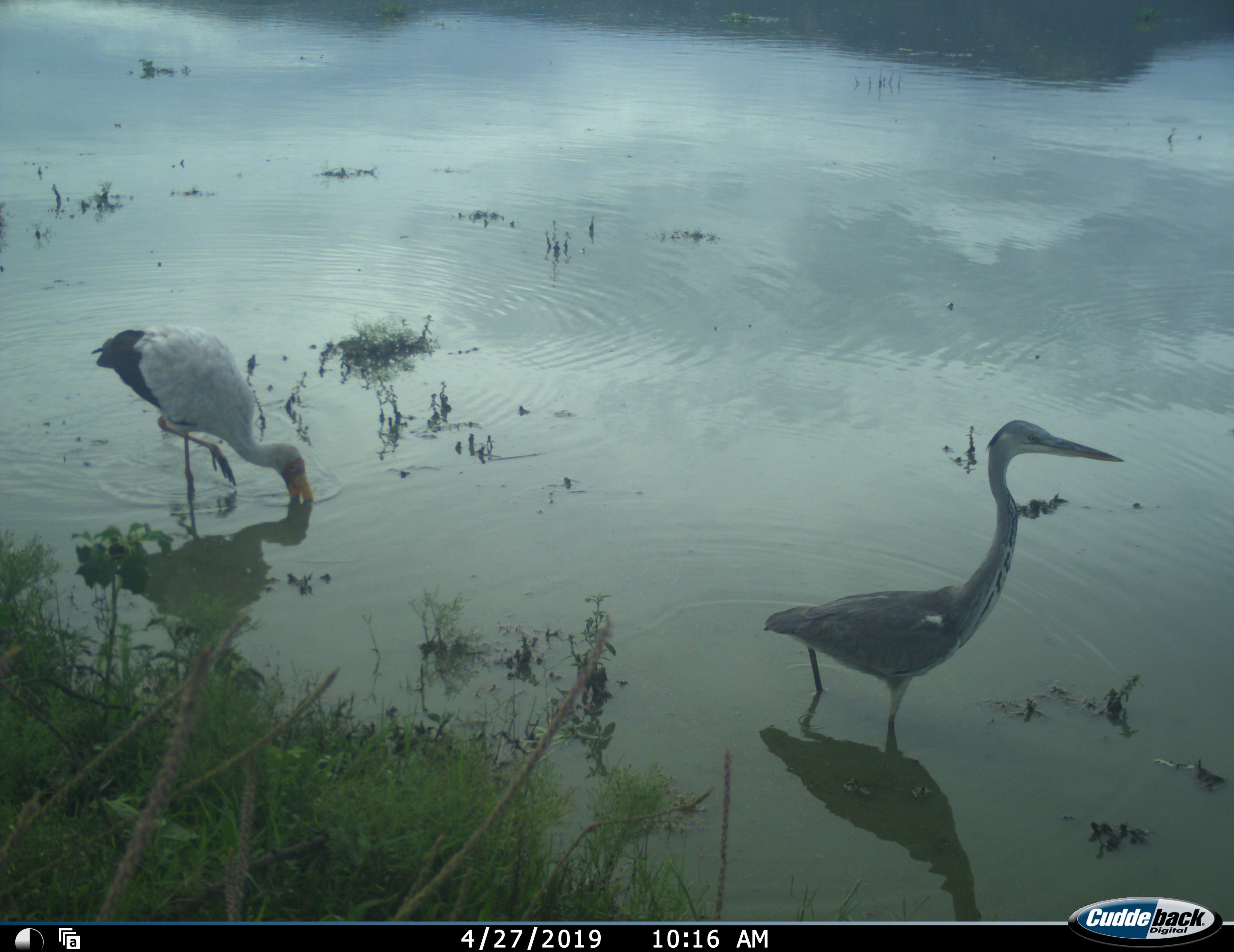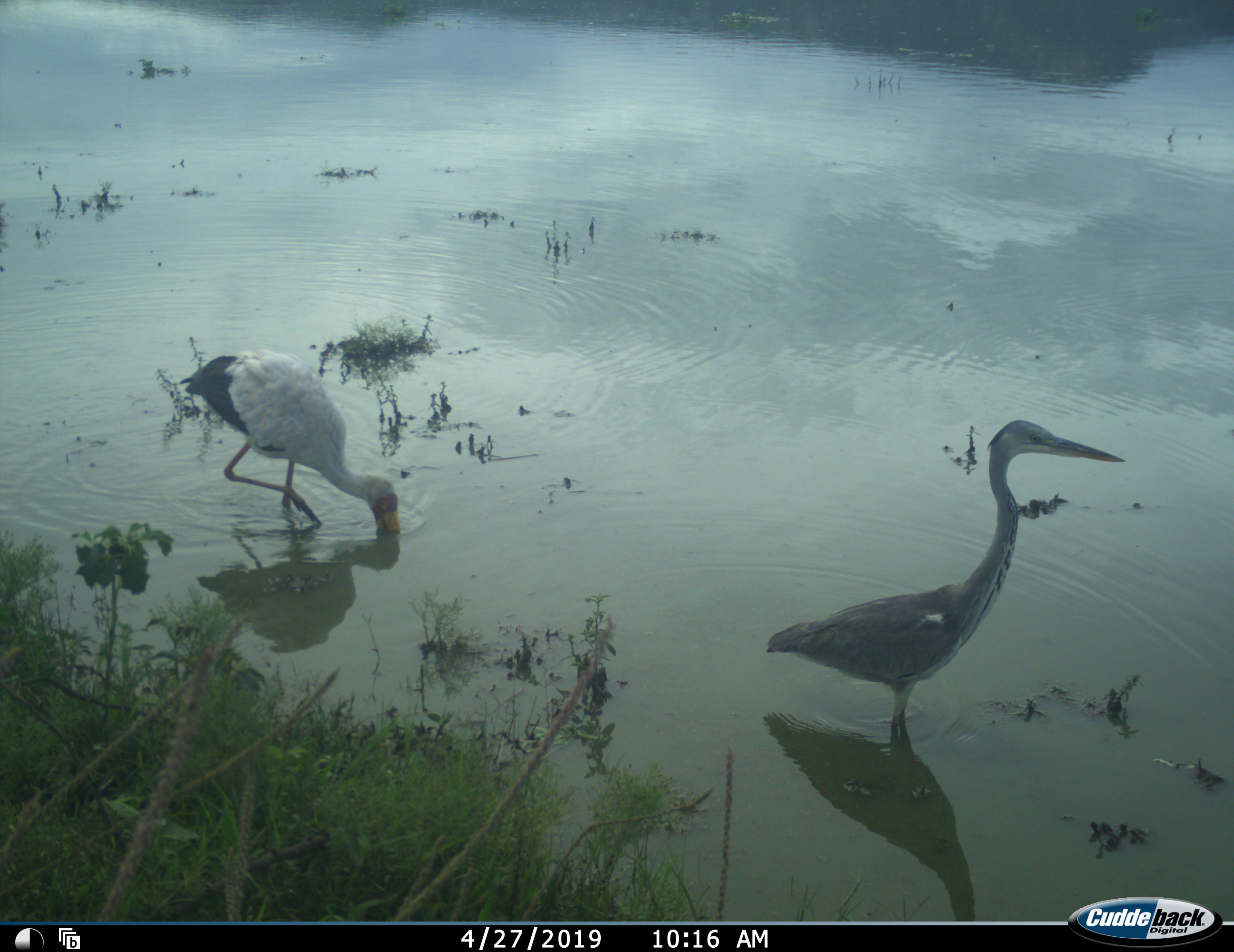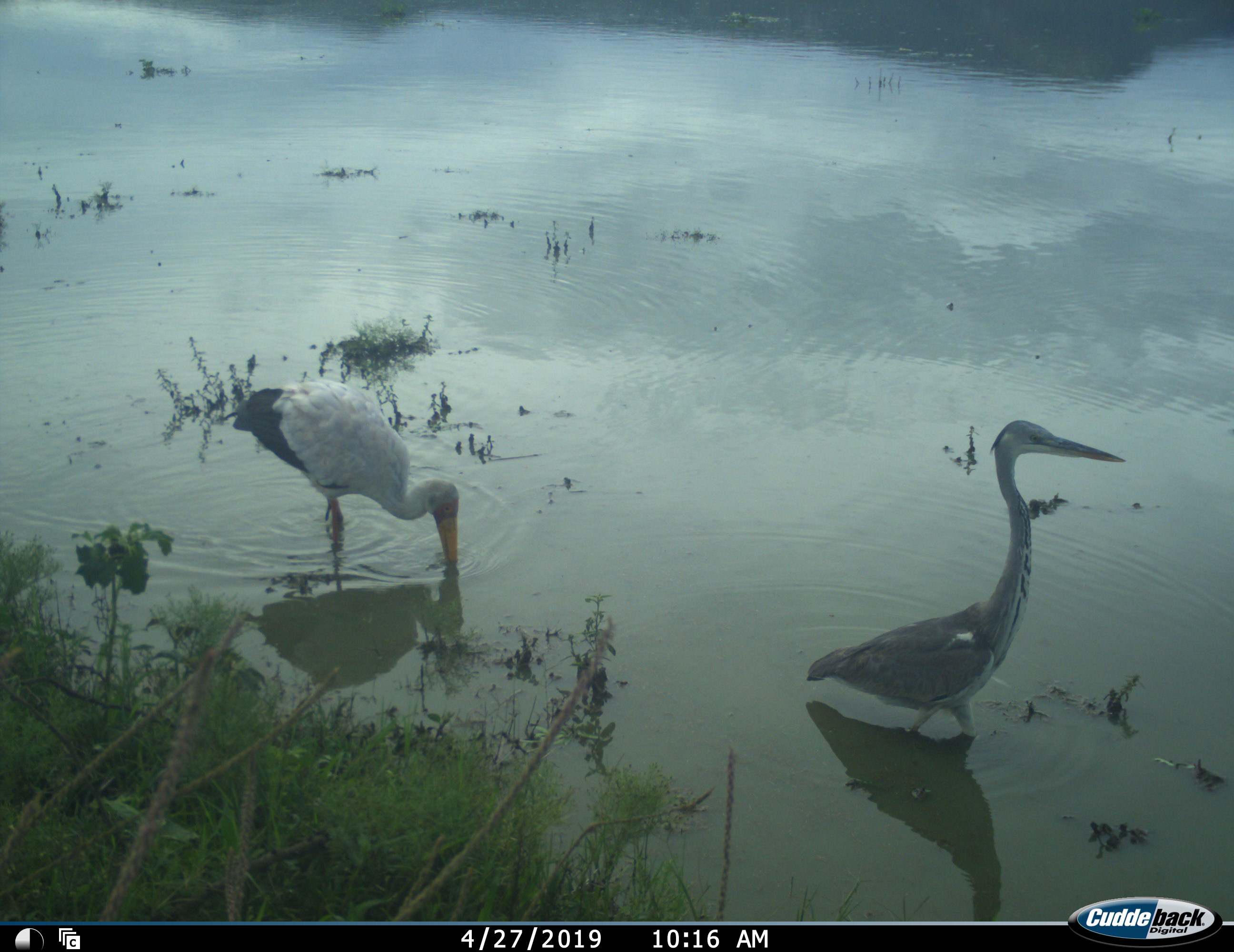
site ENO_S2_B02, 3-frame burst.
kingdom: Animalia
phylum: Chordata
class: Aves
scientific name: Aves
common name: bird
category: birdother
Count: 2.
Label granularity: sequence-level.